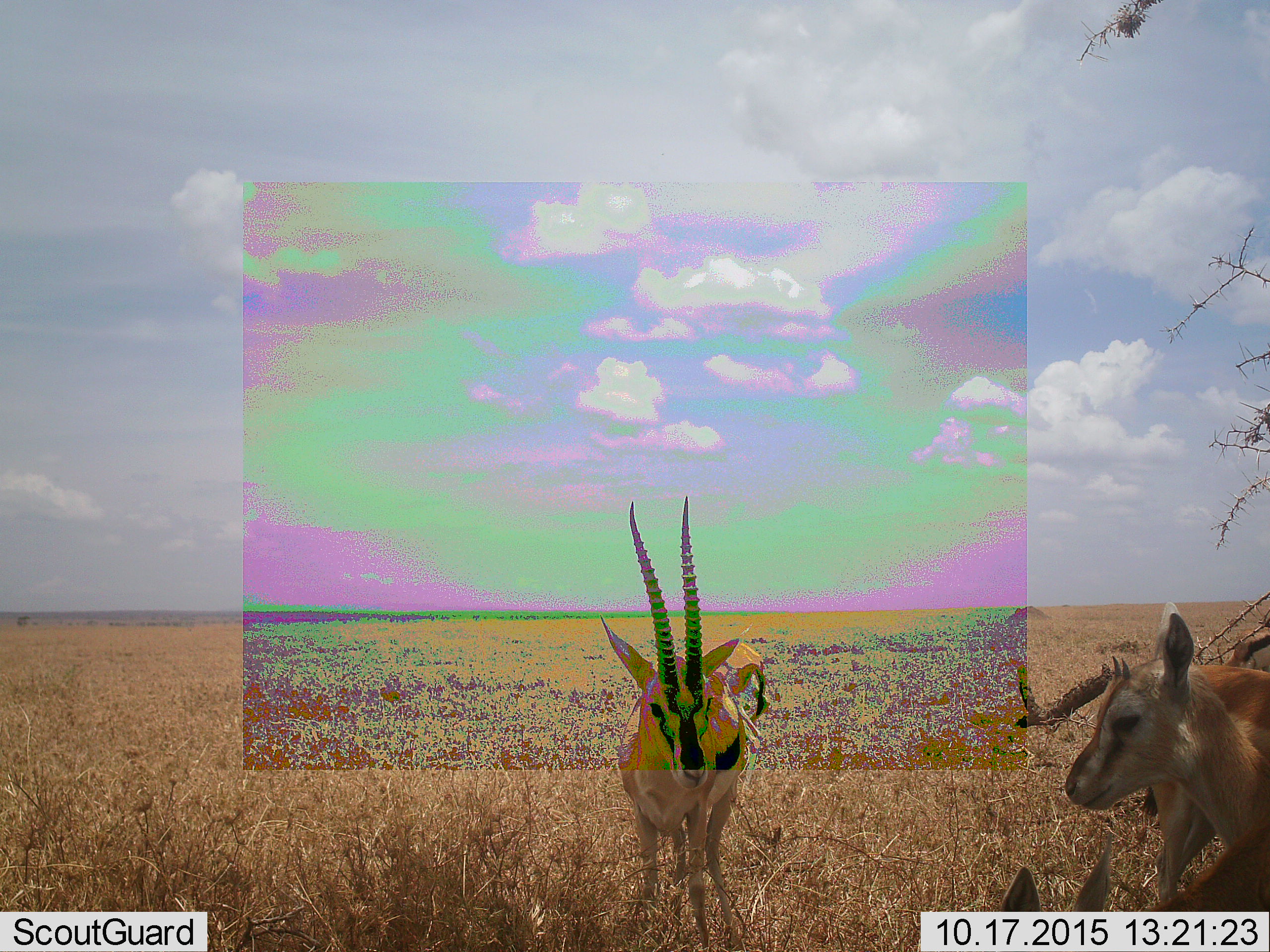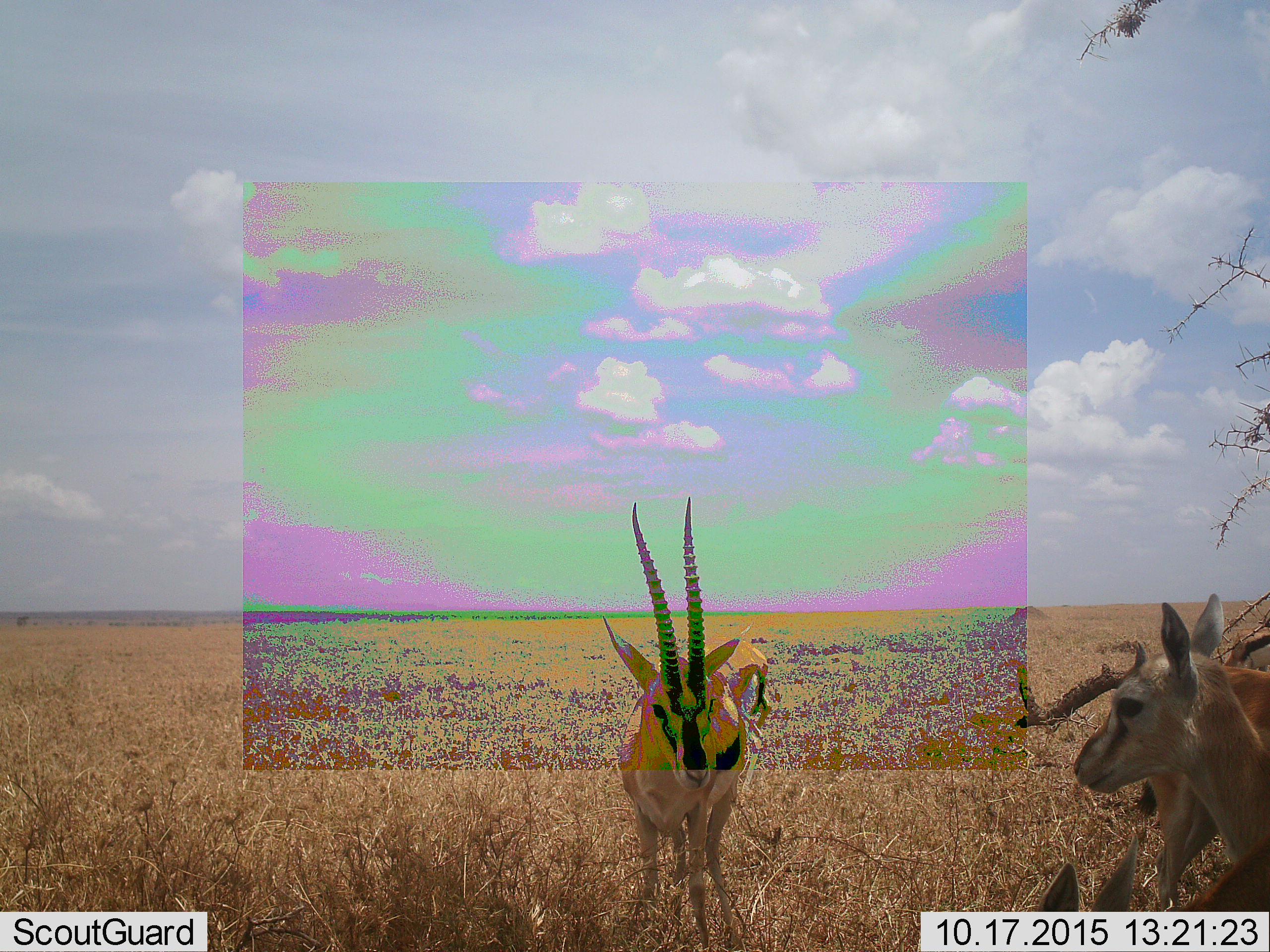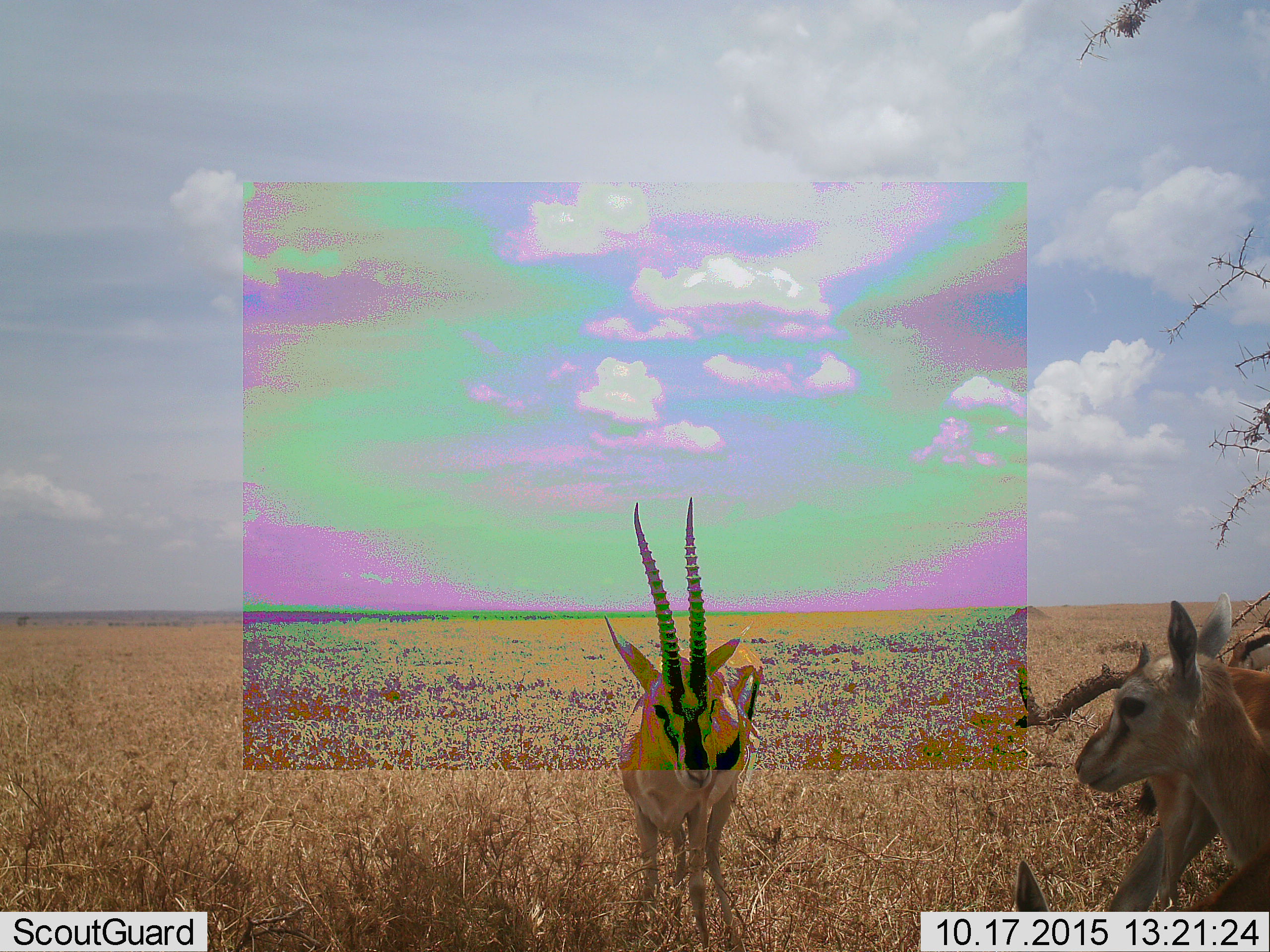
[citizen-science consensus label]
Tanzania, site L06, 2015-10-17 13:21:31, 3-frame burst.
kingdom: Animalia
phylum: Chordata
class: Mammalia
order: Artiodactyla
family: Bovidae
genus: Eudorcas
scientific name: Eudorcas thomsonii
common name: thomson's gazelle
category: gazellethomsons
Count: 4.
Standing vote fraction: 80%.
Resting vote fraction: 10%.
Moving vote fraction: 10%.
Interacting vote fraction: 10%.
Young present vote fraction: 40%.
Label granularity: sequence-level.